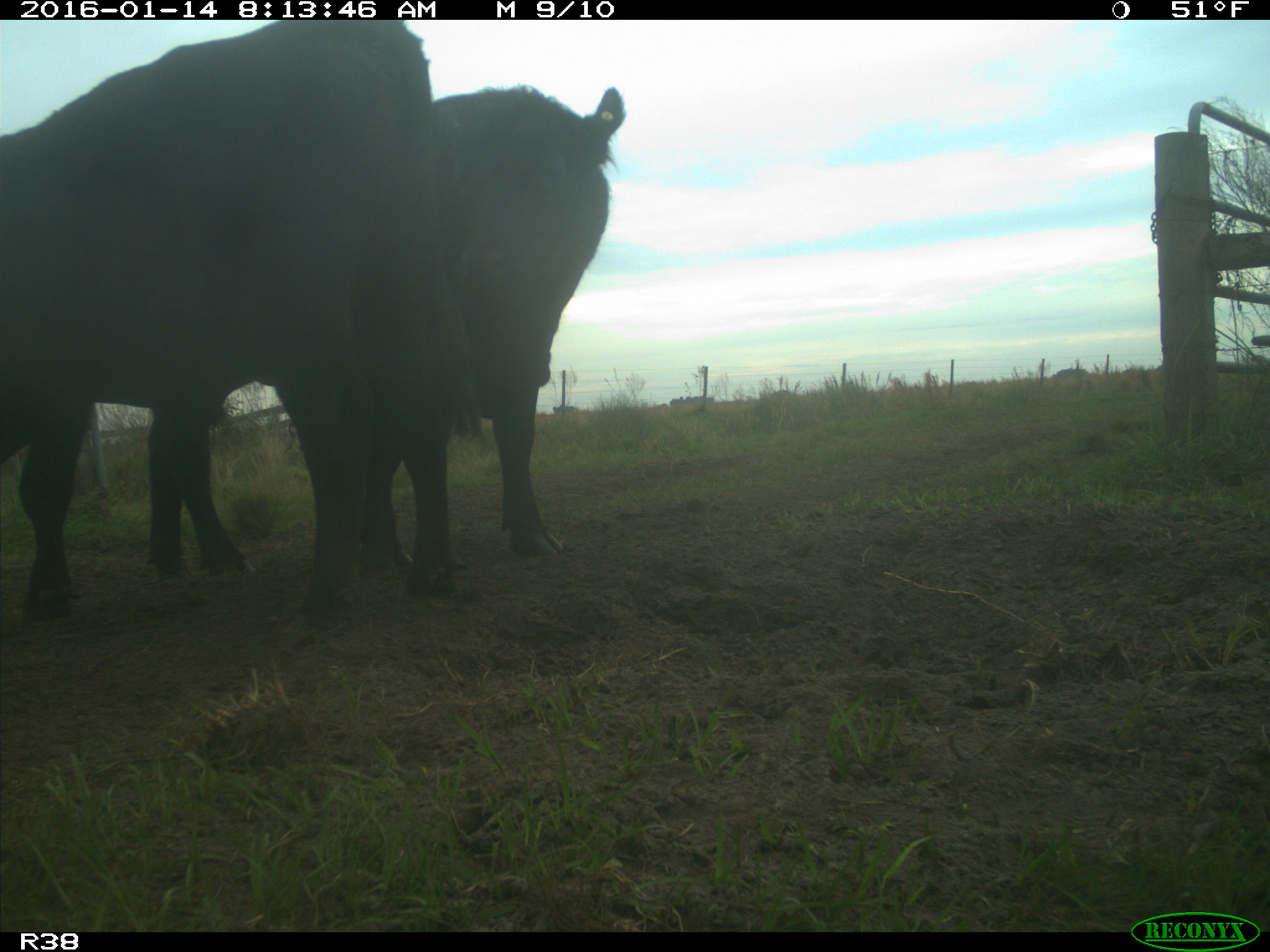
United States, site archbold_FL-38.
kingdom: Animalia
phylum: Chordata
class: Mammalia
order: Artiodactyla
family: Bovidae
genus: Bos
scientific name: Bos taurus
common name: domestic cow